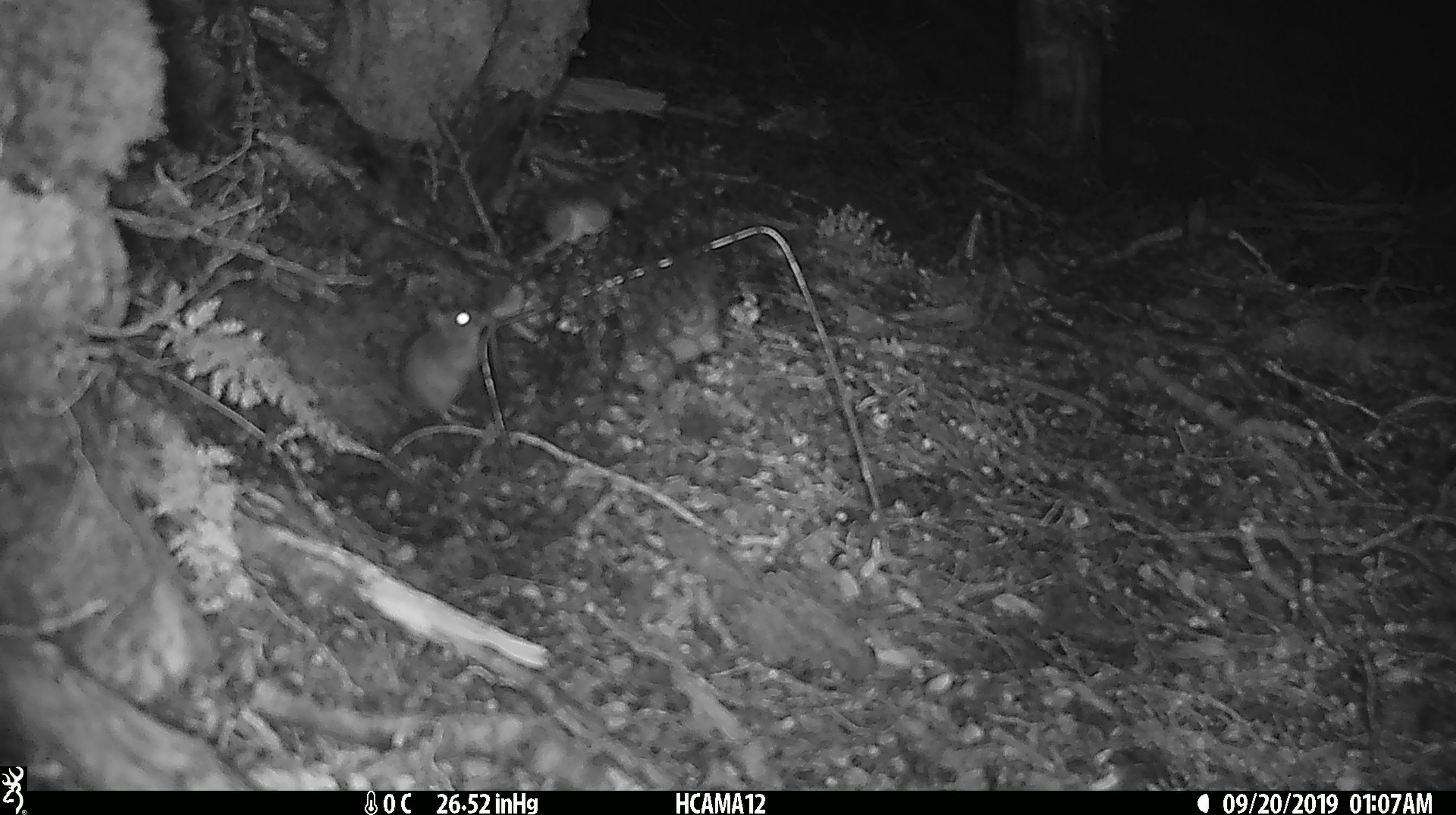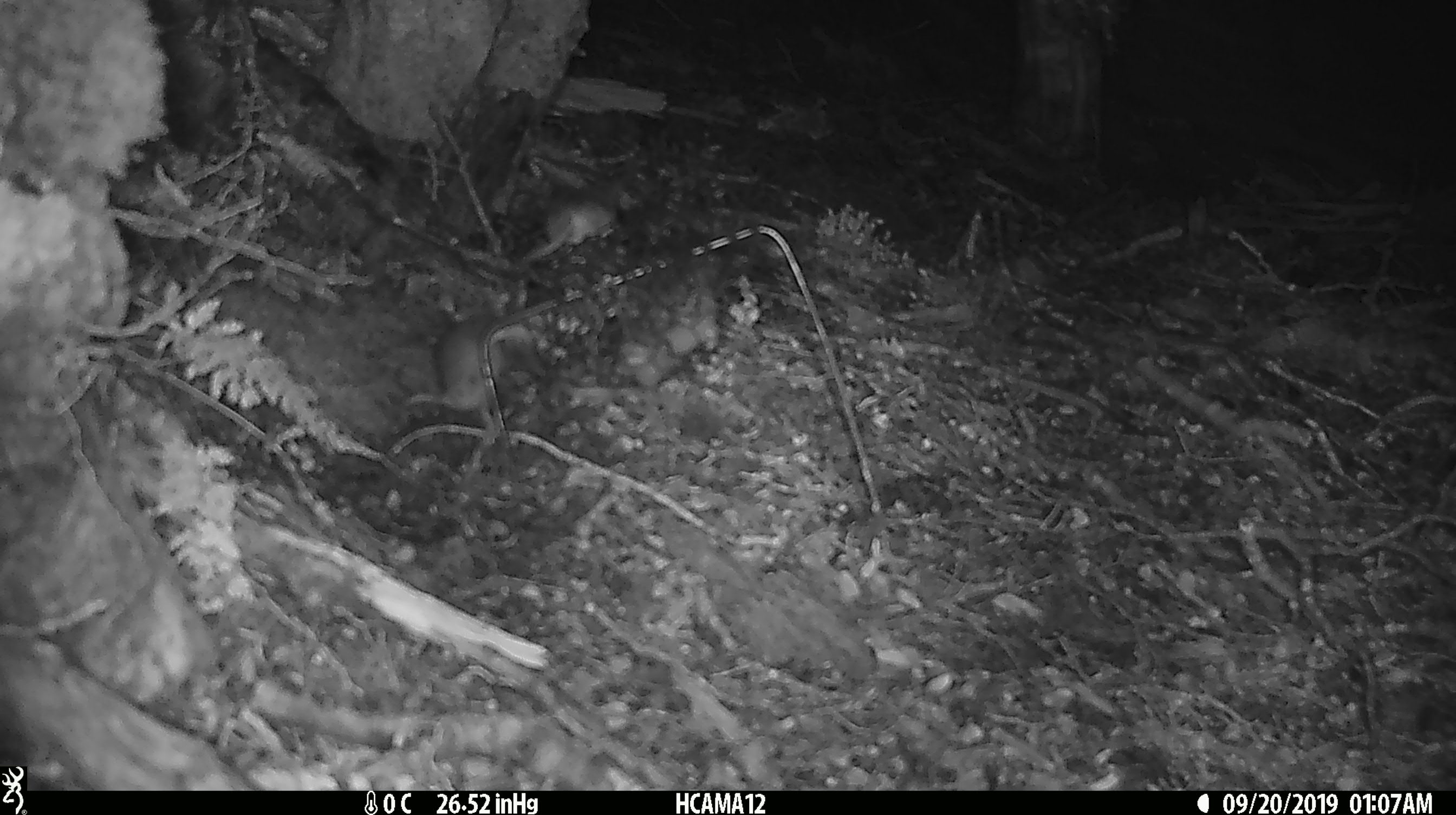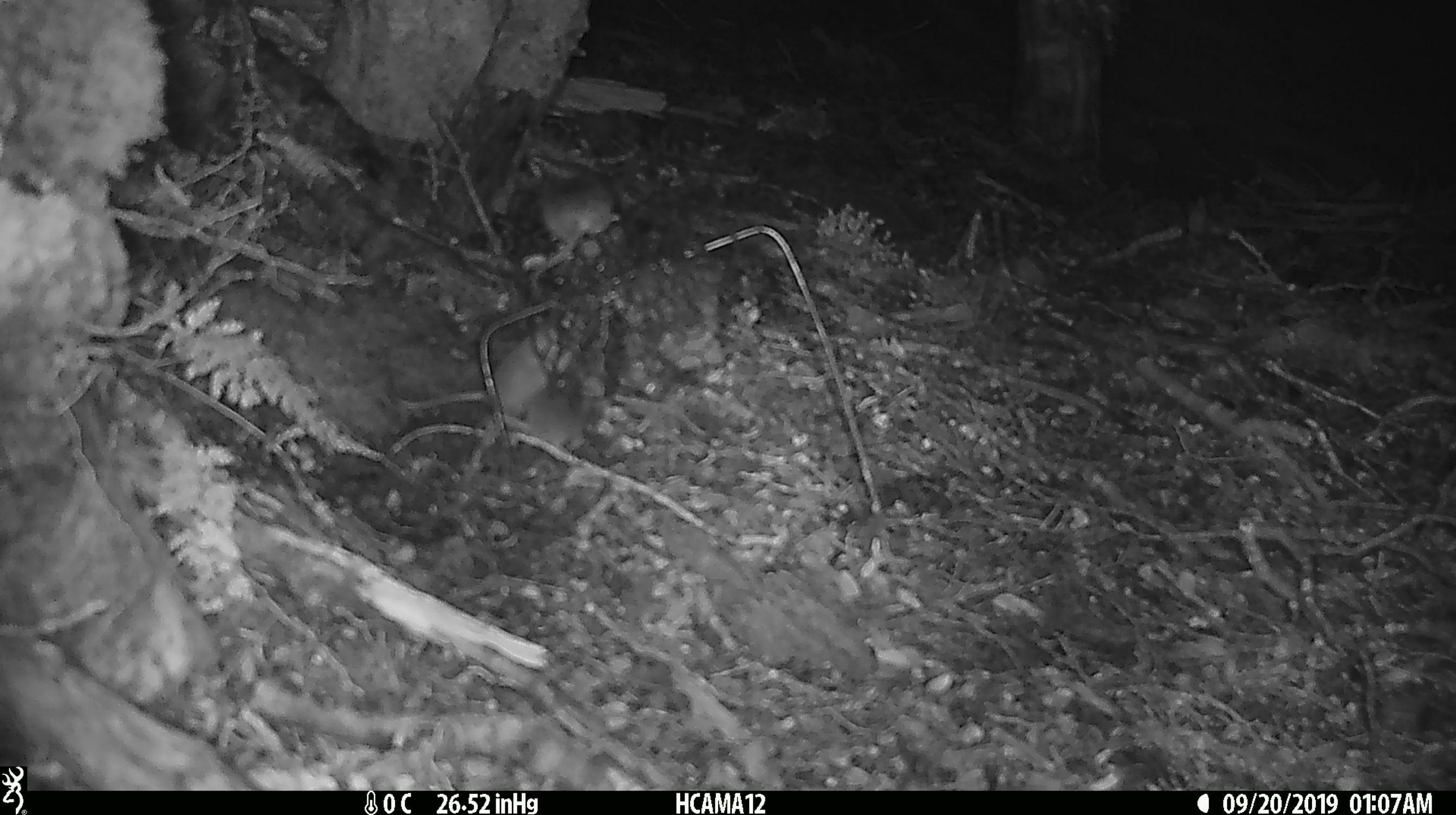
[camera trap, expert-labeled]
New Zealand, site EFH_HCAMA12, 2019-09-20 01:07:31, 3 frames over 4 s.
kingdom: Animalia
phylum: Chordata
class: Mammalia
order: Rodentia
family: Muridae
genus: Mus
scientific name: Mus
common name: mouse